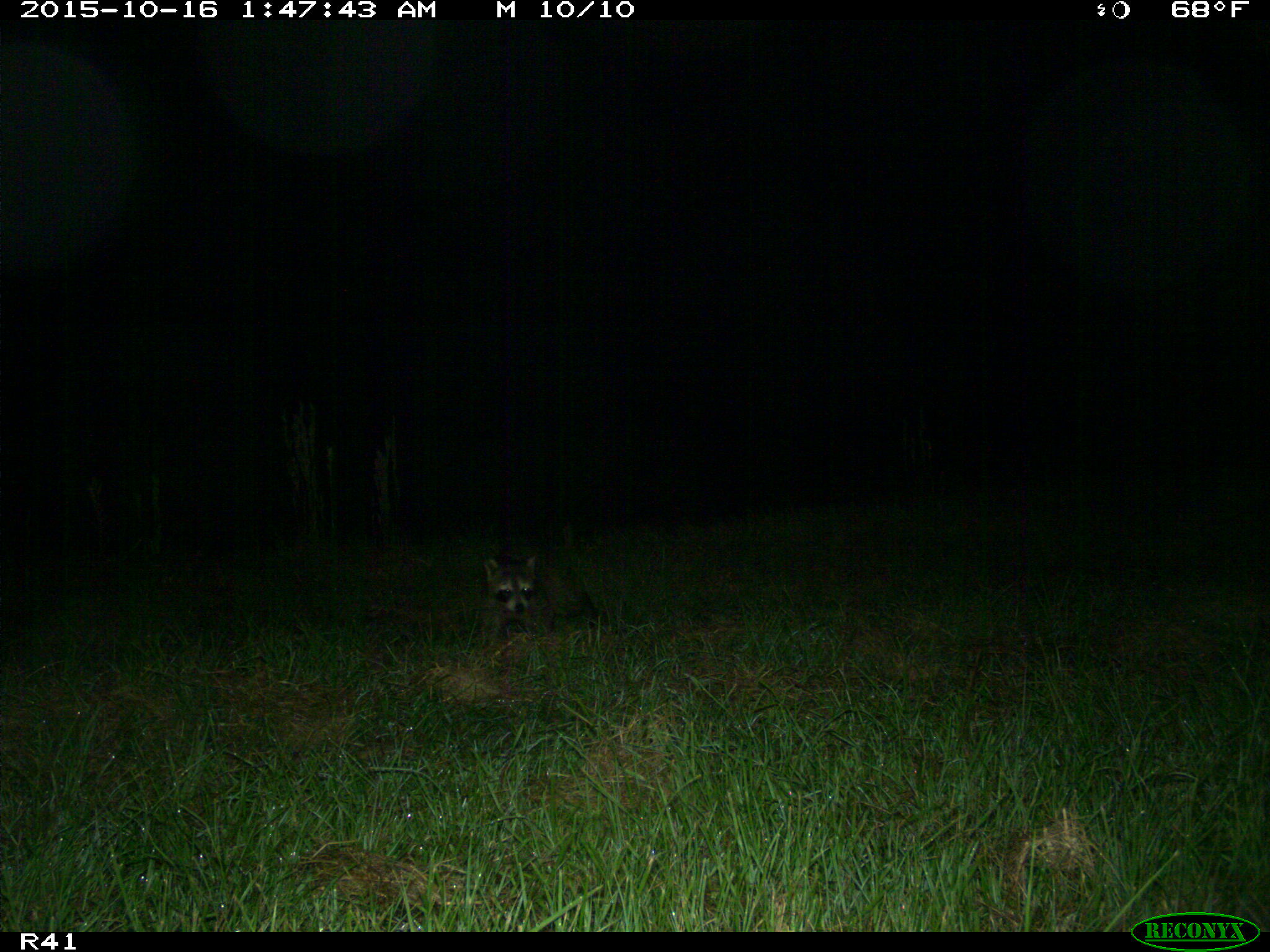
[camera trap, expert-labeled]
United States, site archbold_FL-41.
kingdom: Animalia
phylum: Chordata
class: Mammalia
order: Carnivora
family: Procyonidae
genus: Procyon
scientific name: Procyon lotor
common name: common raccoon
Procyon lotor (common raccoon).